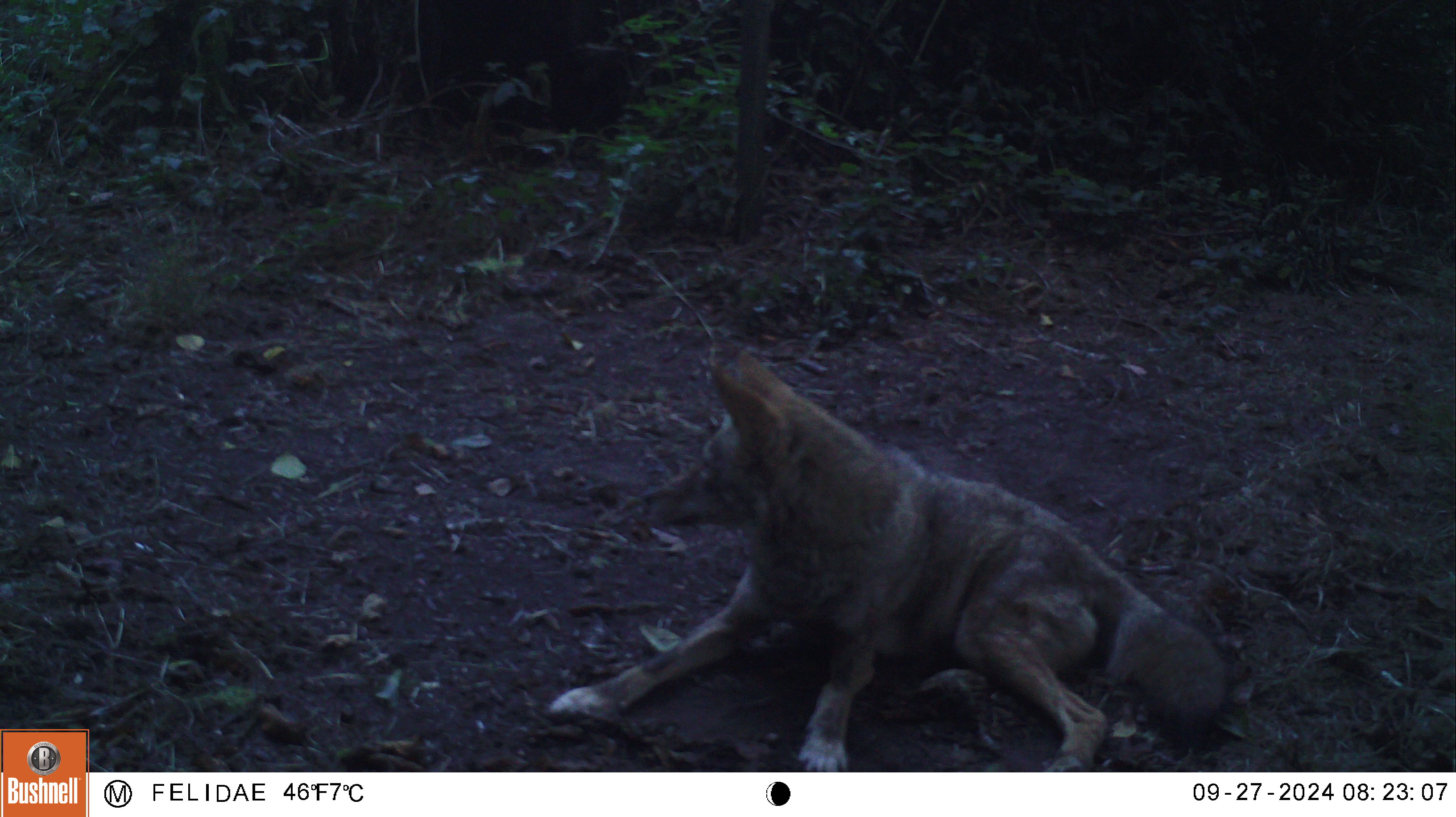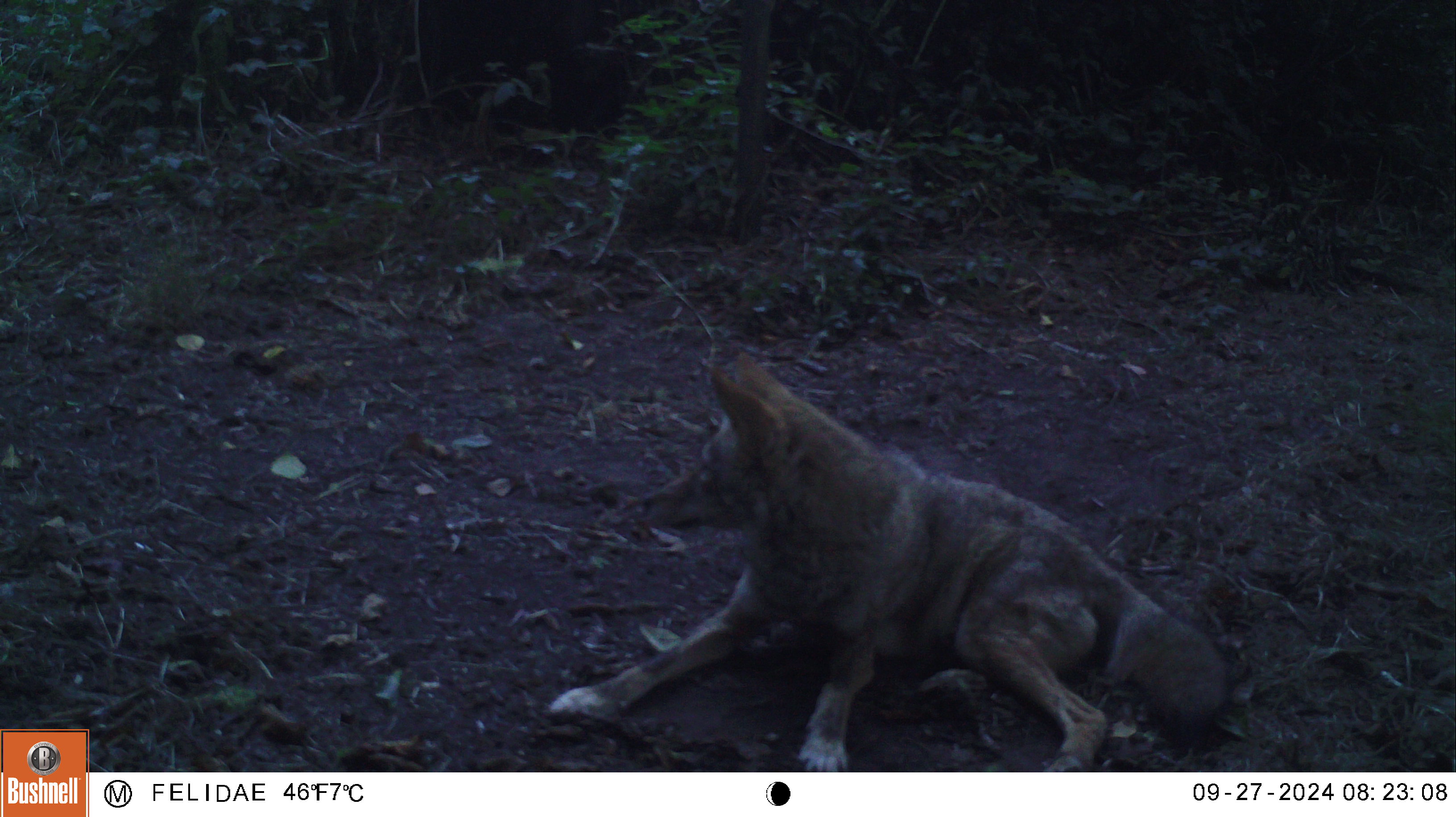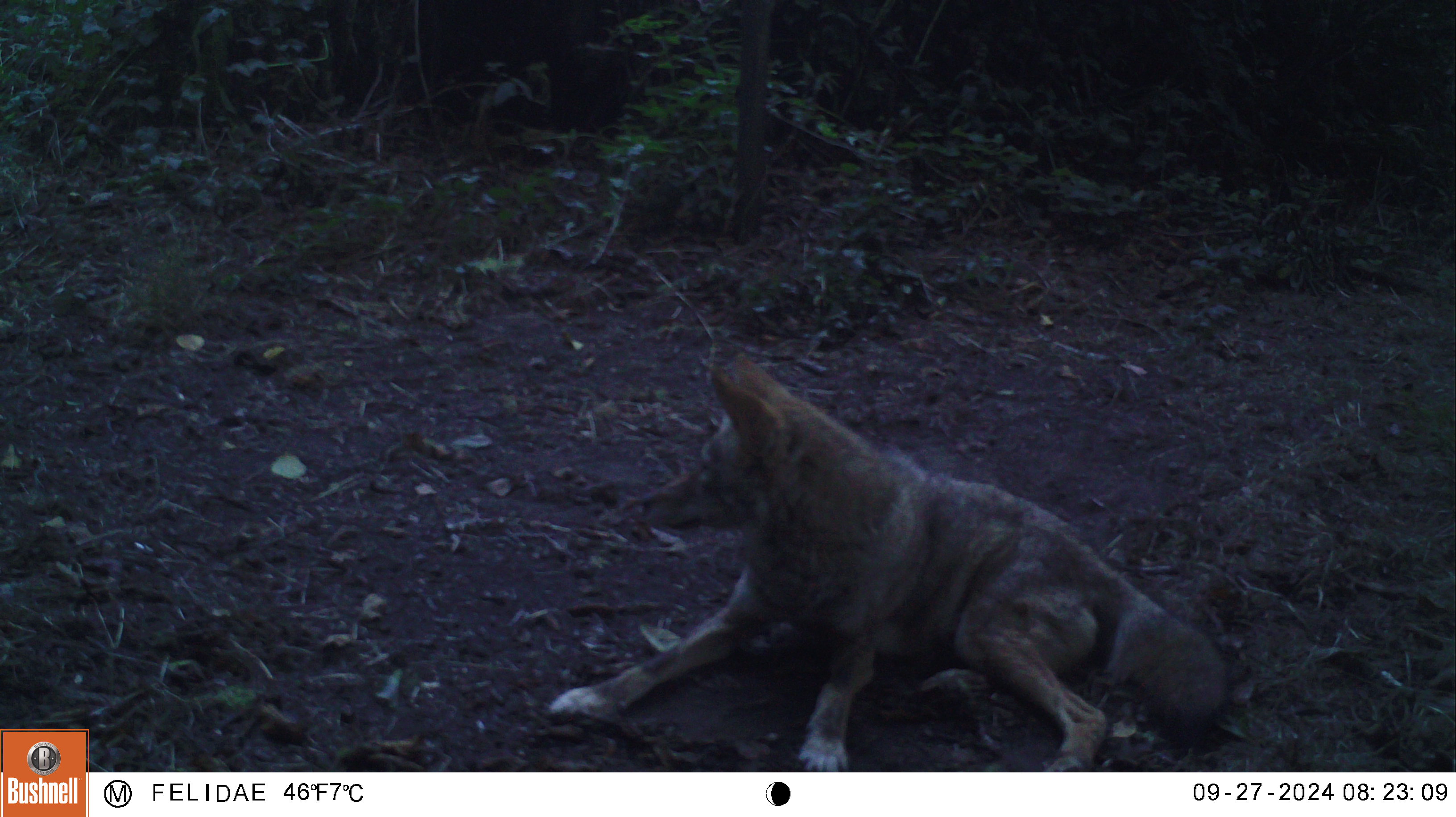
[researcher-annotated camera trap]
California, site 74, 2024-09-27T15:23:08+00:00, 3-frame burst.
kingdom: Animalia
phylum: Chordata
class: Mammalia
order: Carnivora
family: Canidae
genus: Canis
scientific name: Canis latrans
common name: coyote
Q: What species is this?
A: Coyote (Canis latrans).